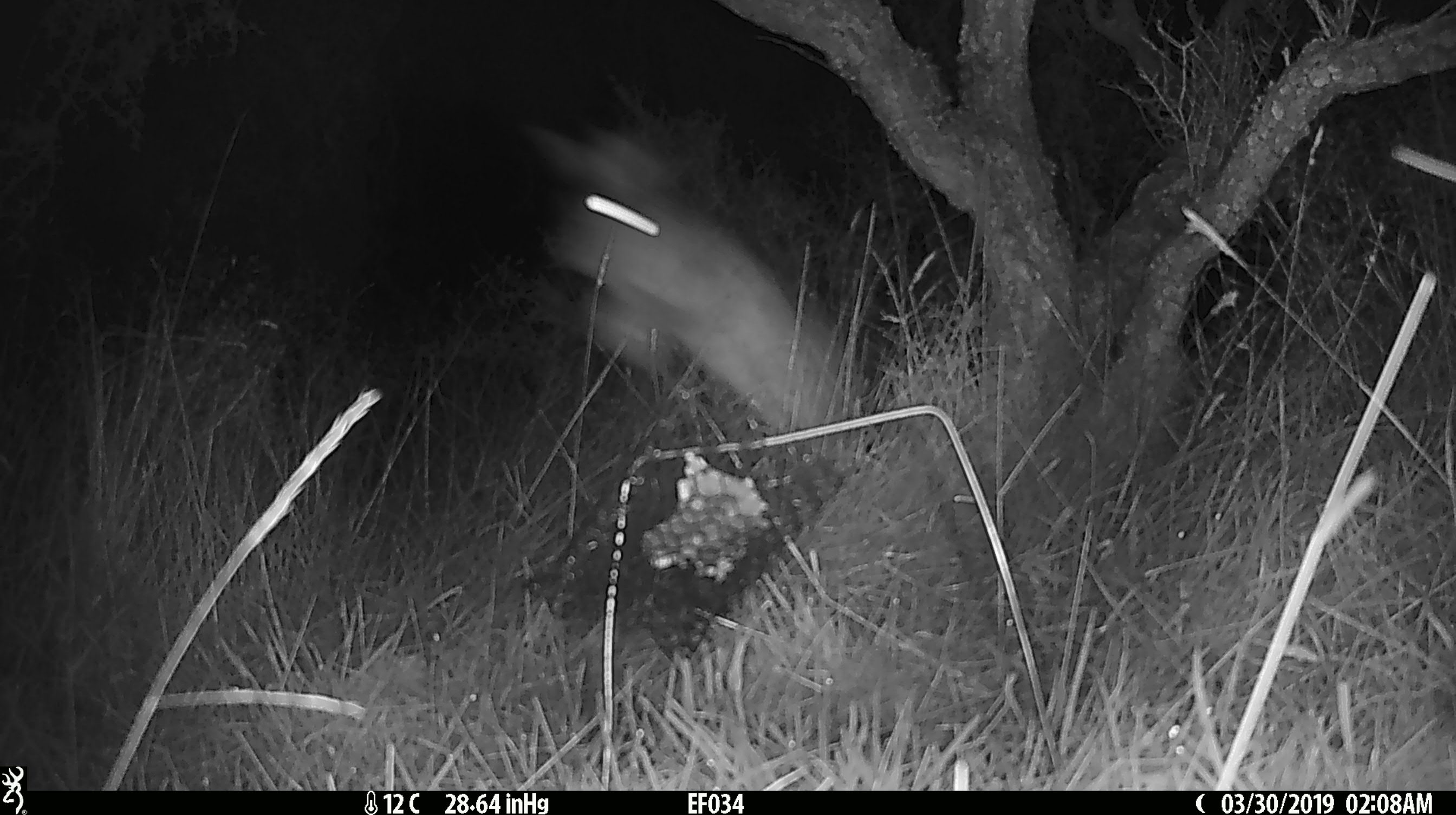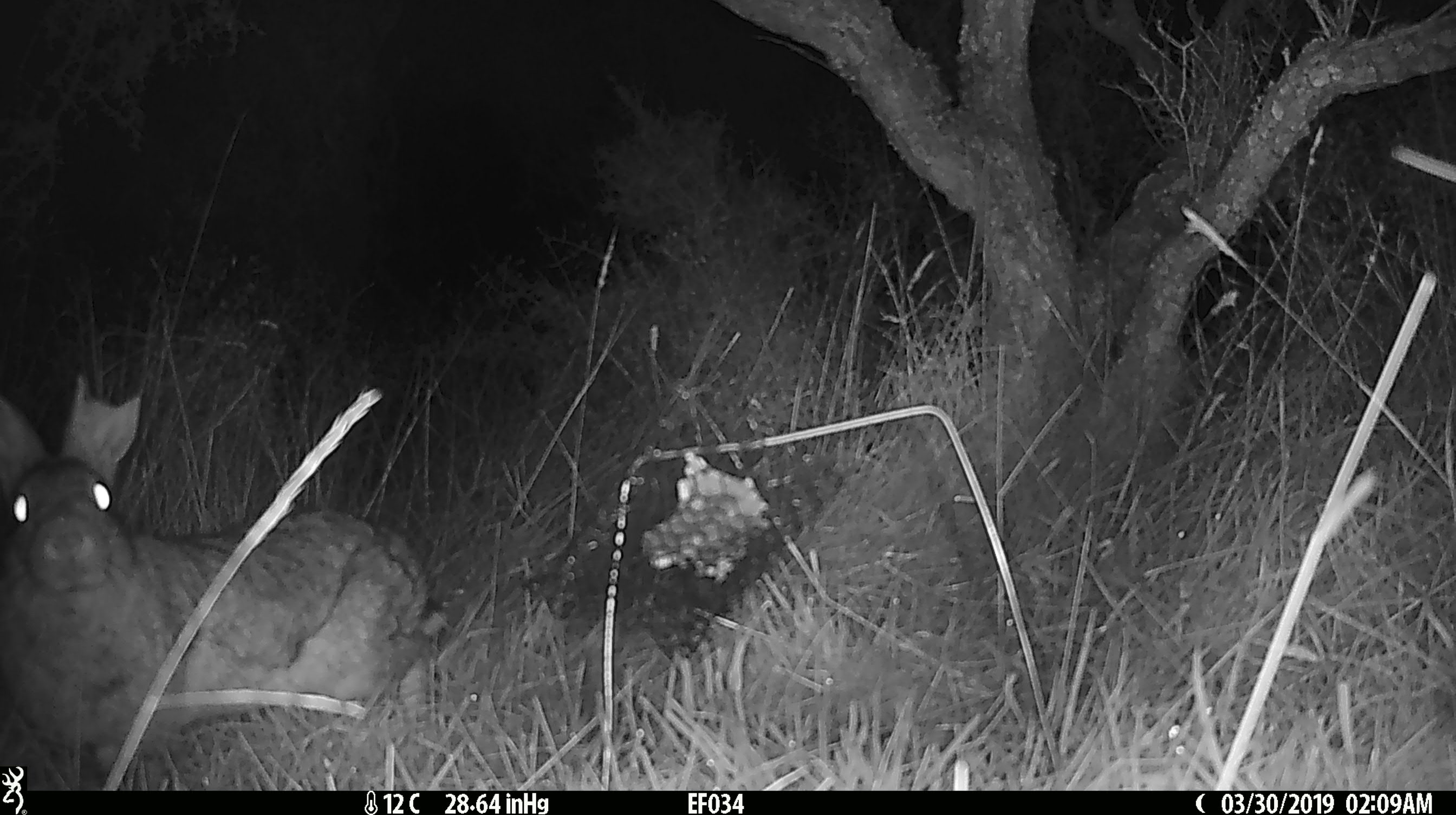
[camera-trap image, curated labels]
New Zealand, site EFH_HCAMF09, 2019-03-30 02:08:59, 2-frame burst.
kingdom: Animalia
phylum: Chordata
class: Mammalia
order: Lagomorpha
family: Leporidae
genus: Lepus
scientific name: Lepus europaeus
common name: brown hare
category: hare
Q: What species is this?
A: Hare (brown hare) (Lepus europaeus).